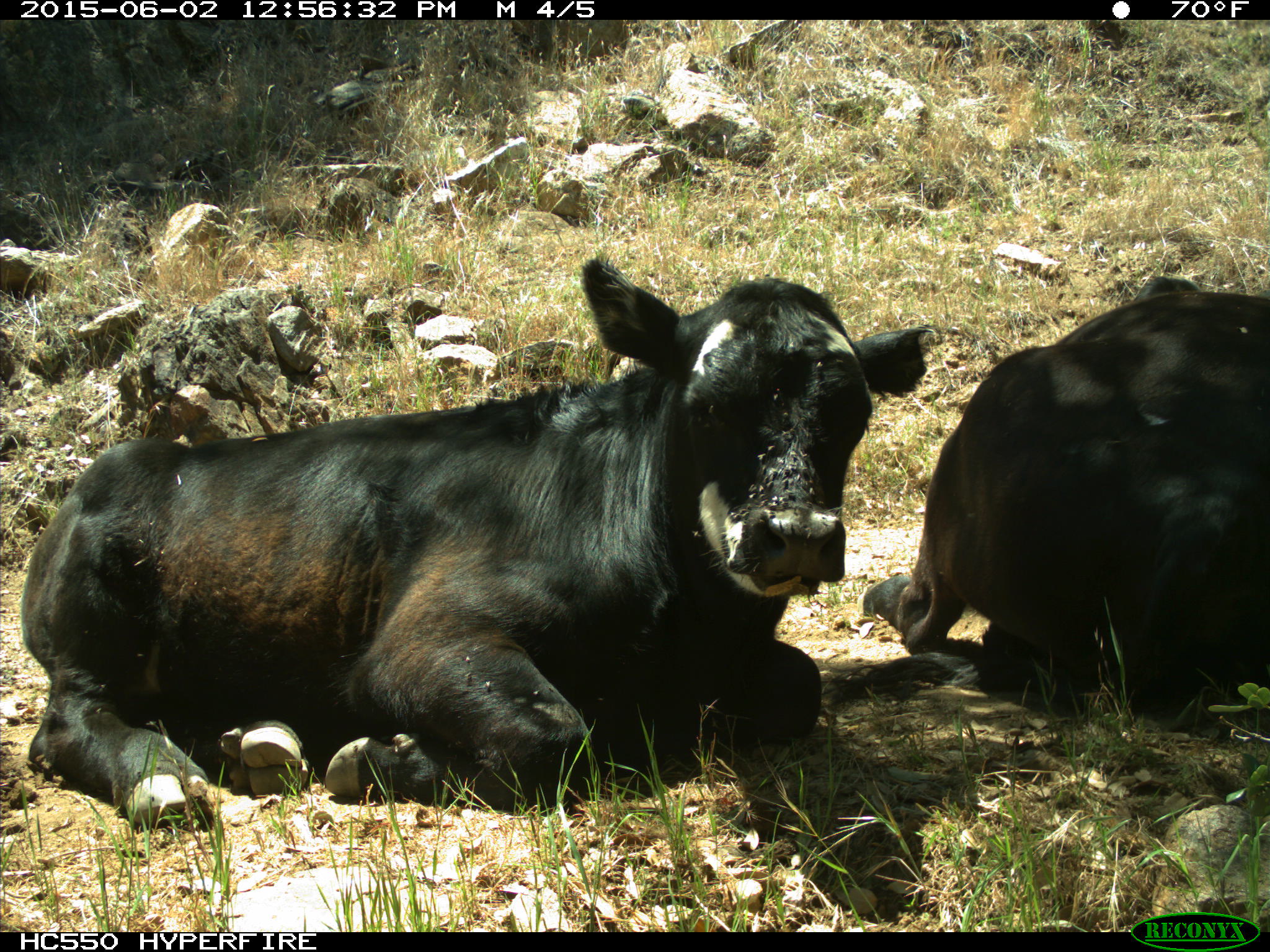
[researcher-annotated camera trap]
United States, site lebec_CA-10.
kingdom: Animalia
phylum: Chordata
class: Mammalia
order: Artiodactyla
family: Bovidae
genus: Bos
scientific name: Bos taurus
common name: domestic cow